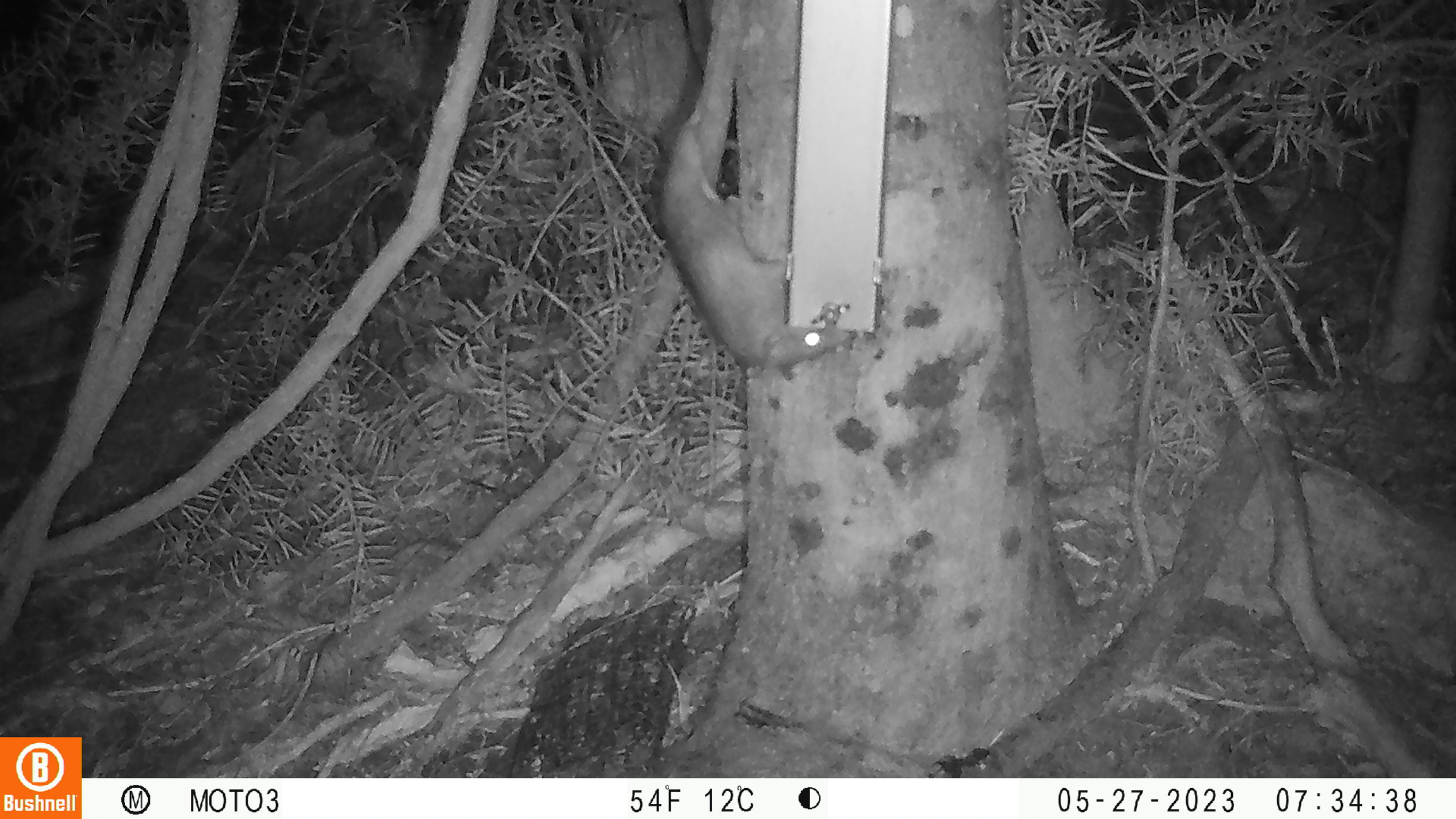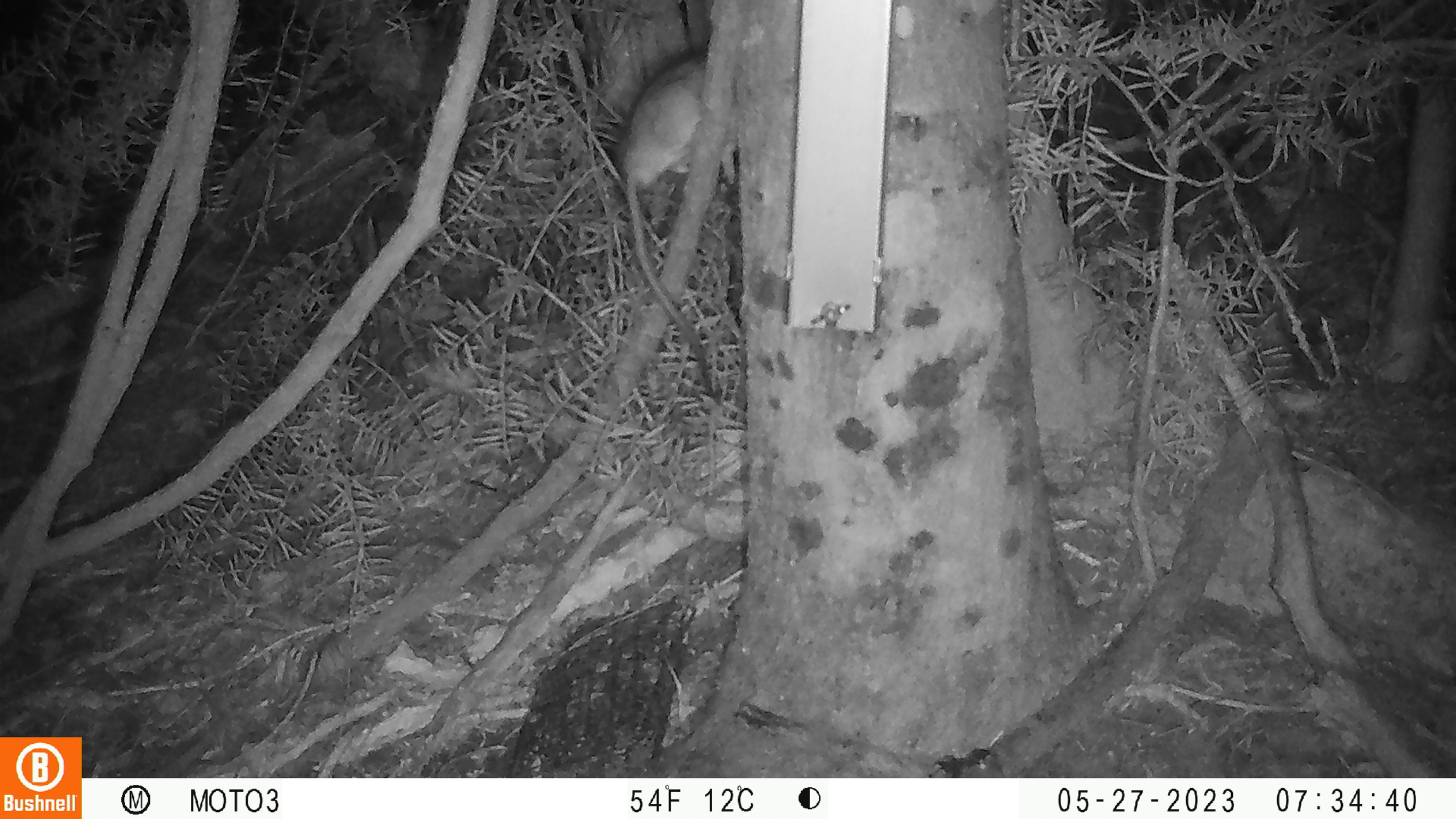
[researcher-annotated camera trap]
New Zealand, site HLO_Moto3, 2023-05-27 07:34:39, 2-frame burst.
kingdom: Animalia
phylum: Chordata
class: Mammalia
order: Rodentia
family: Muridae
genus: Rattus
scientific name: Rattus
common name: rat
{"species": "rat (Rattus)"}